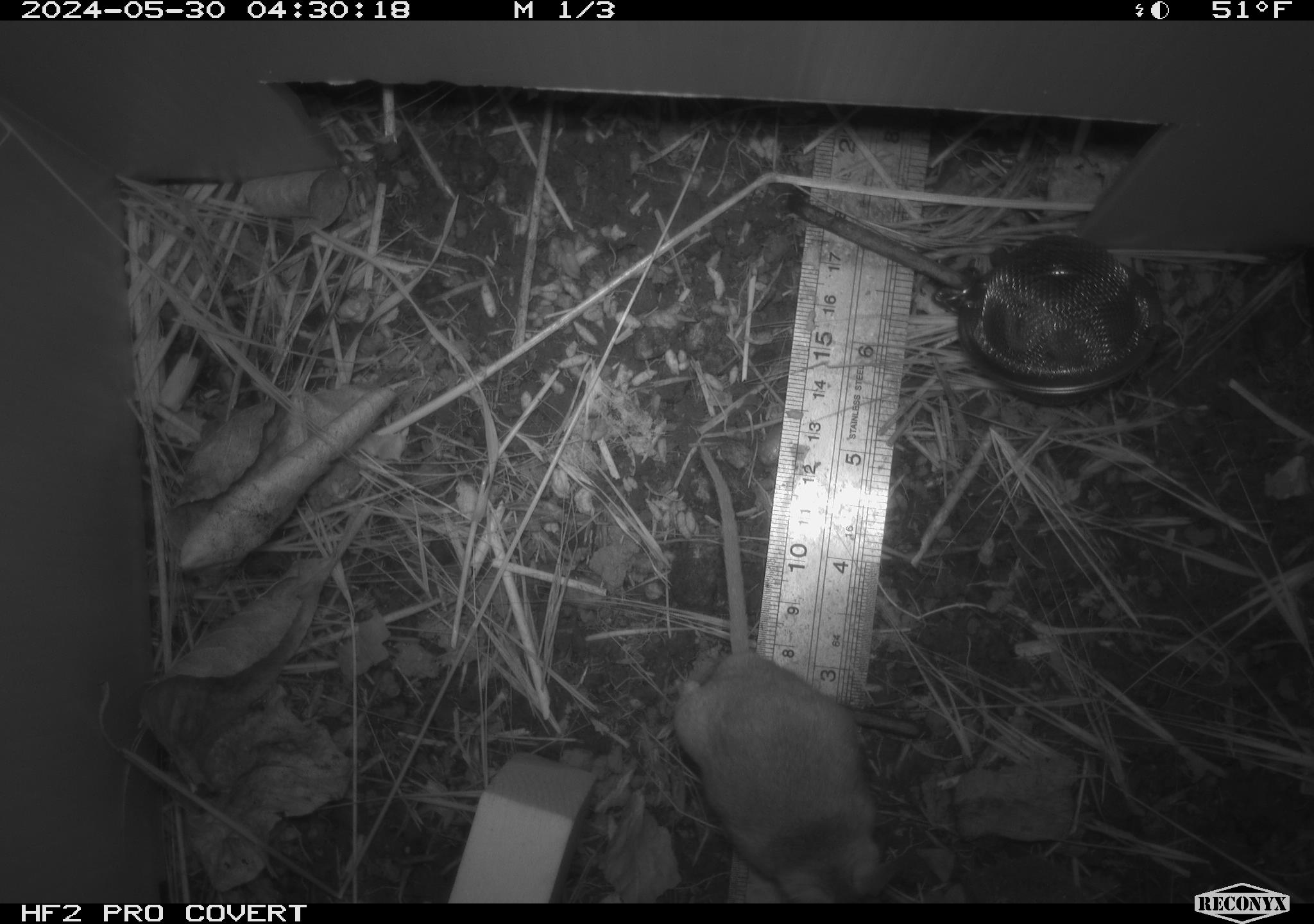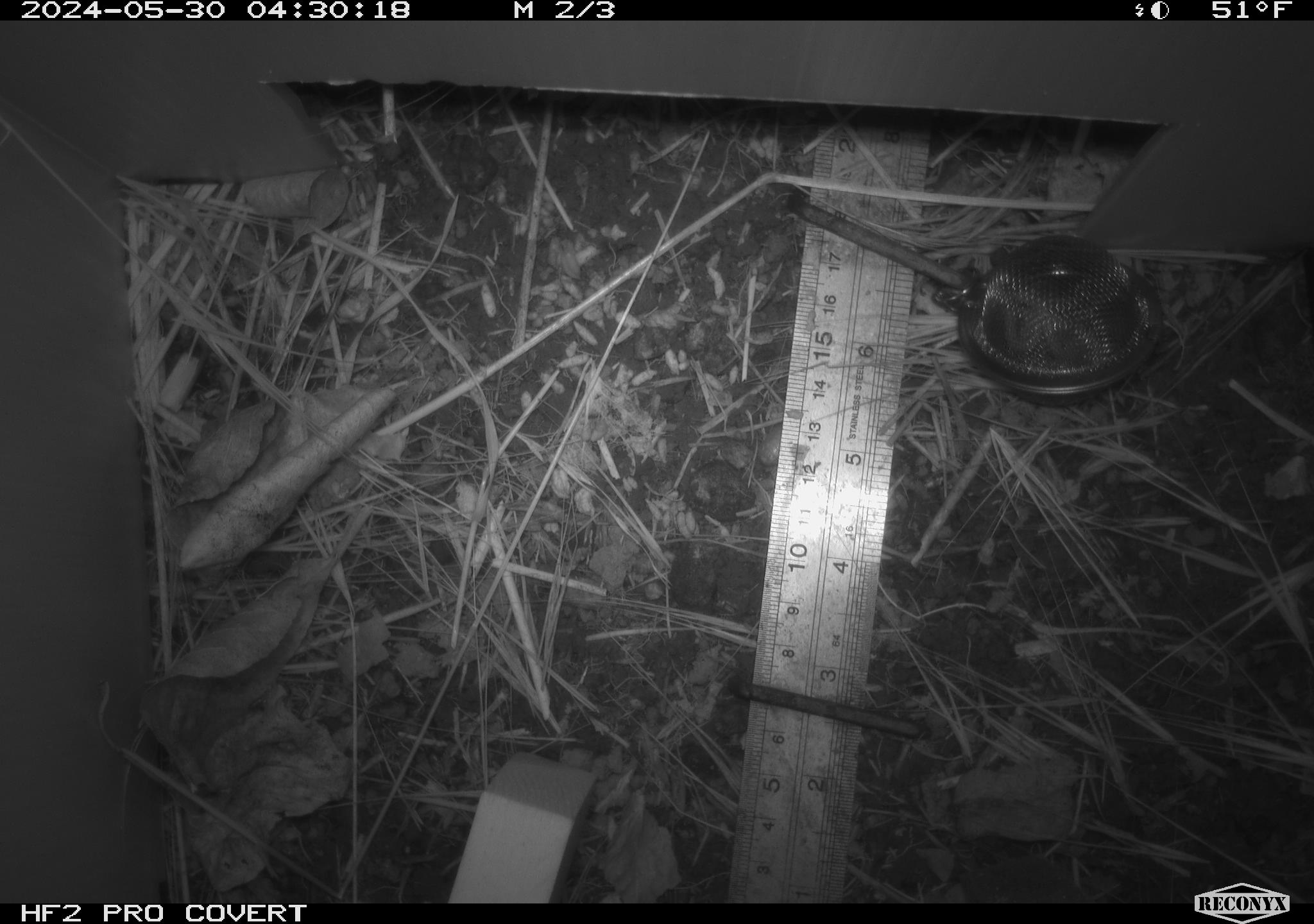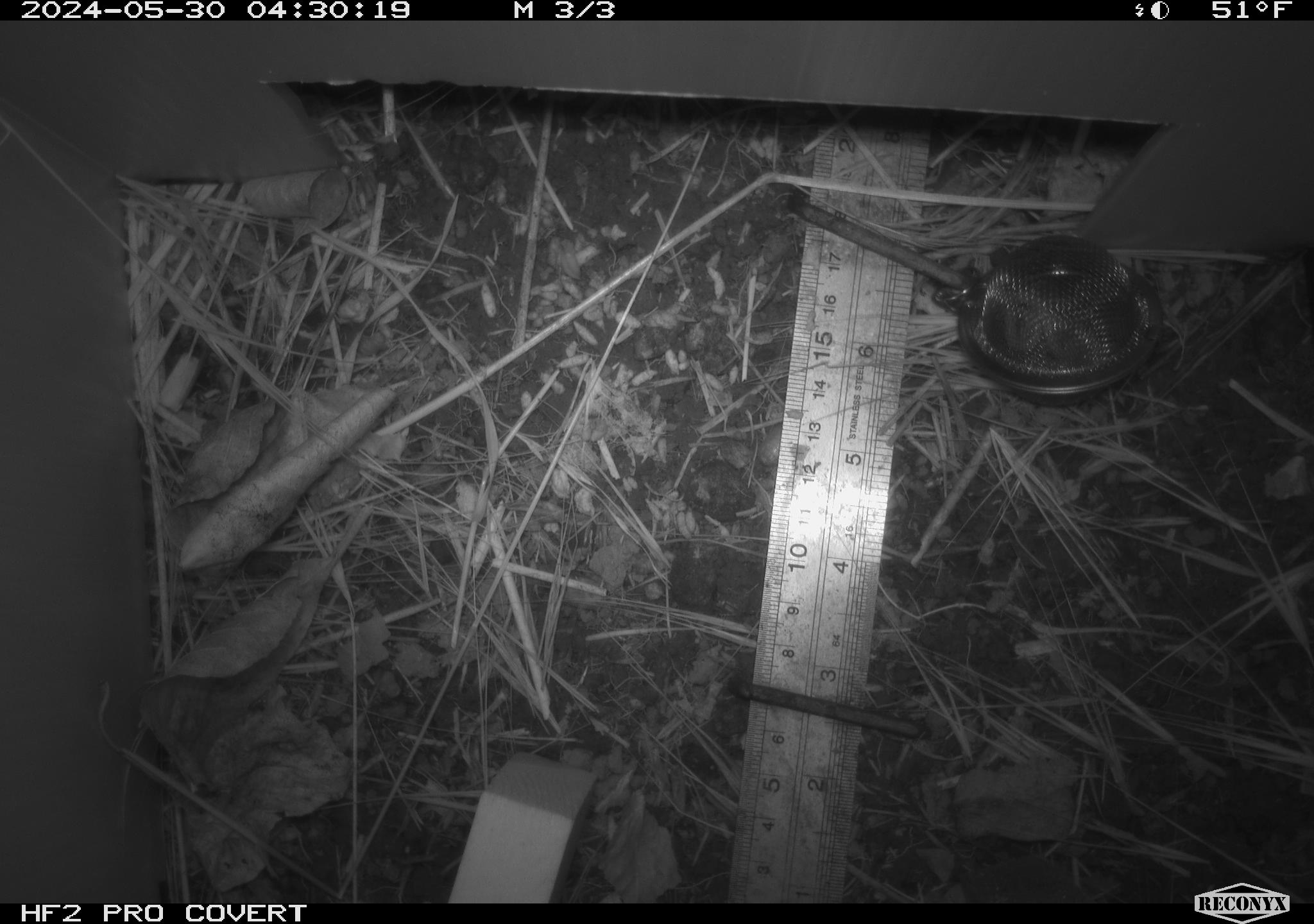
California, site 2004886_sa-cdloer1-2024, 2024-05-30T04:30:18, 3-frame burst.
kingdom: Animalia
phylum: Chordata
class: Mammalia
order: Rodentia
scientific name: Rodentia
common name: mouse species